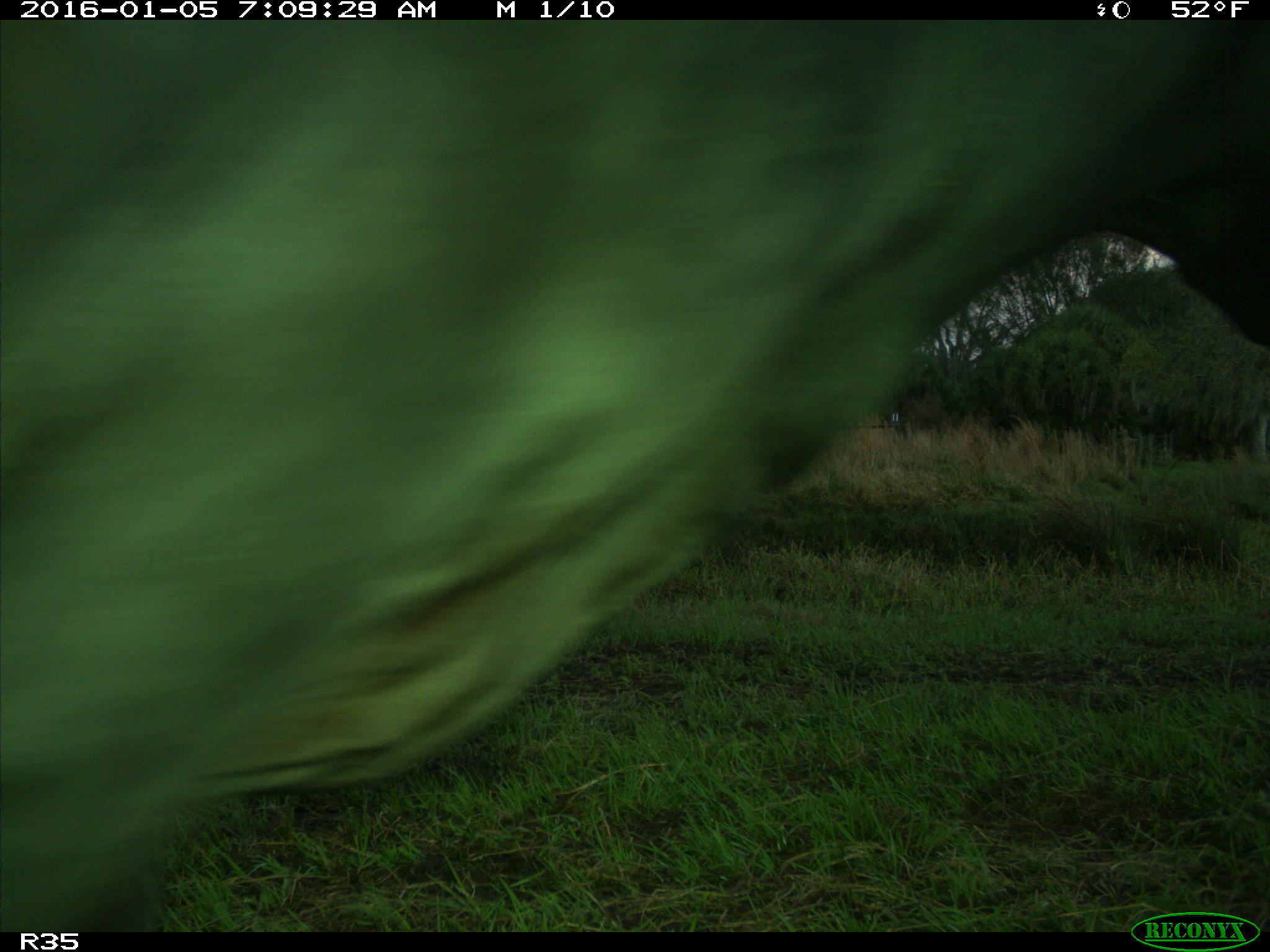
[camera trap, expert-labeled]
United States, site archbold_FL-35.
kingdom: Animalia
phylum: Chordata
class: Mammalia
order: Artiodactyla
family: Bovidae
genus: Bos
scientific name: Bos taurus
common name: domestic cow